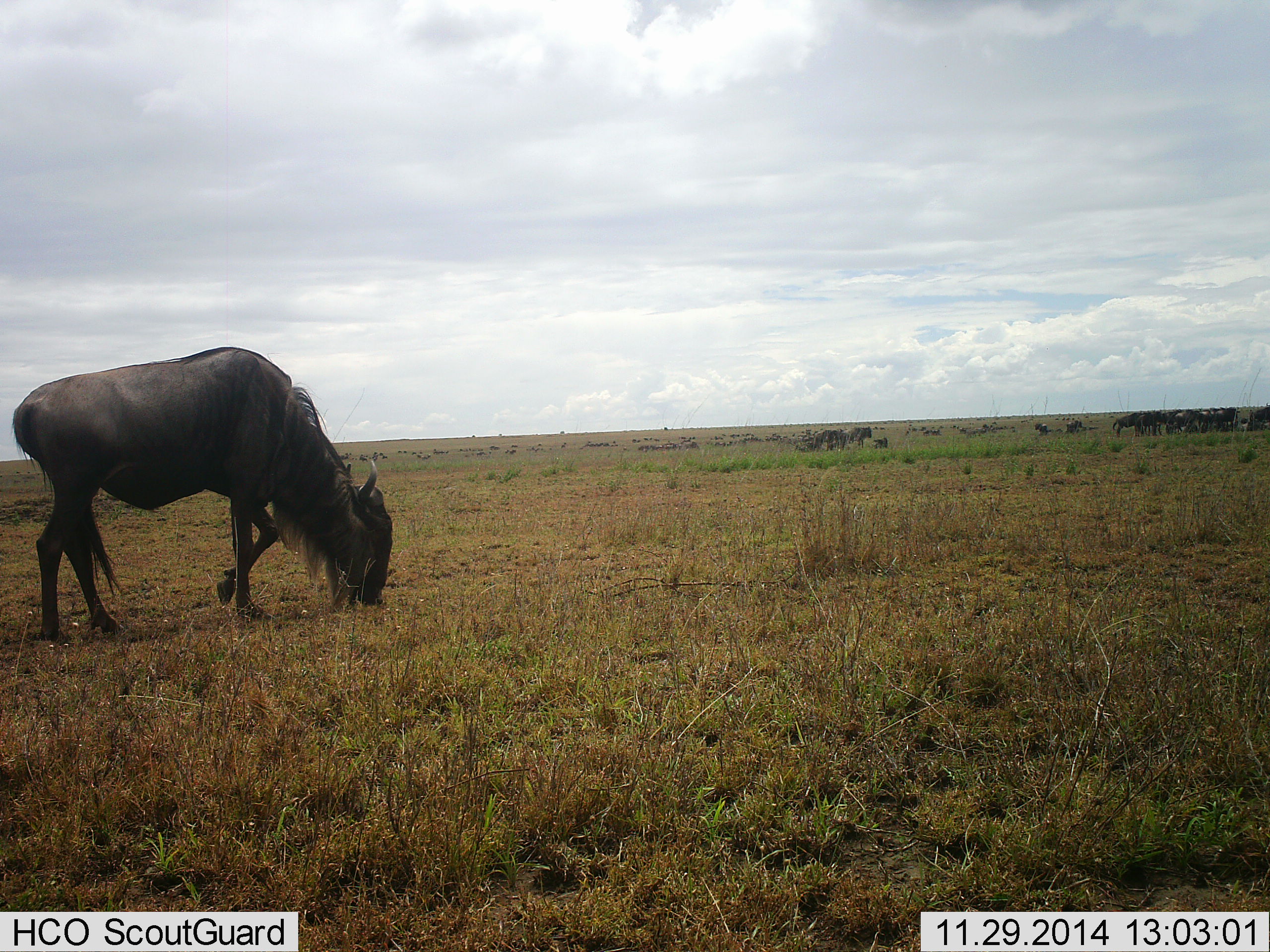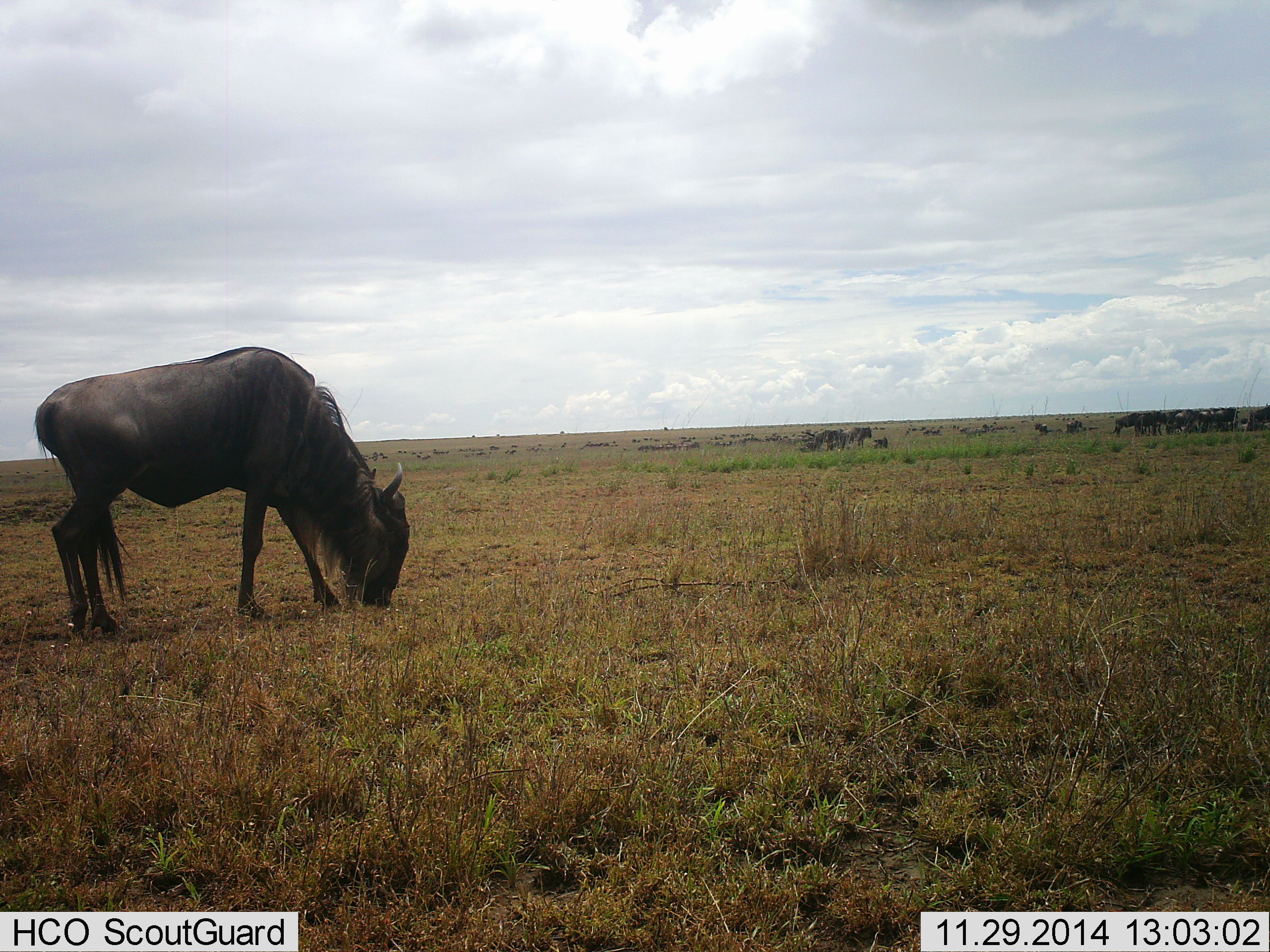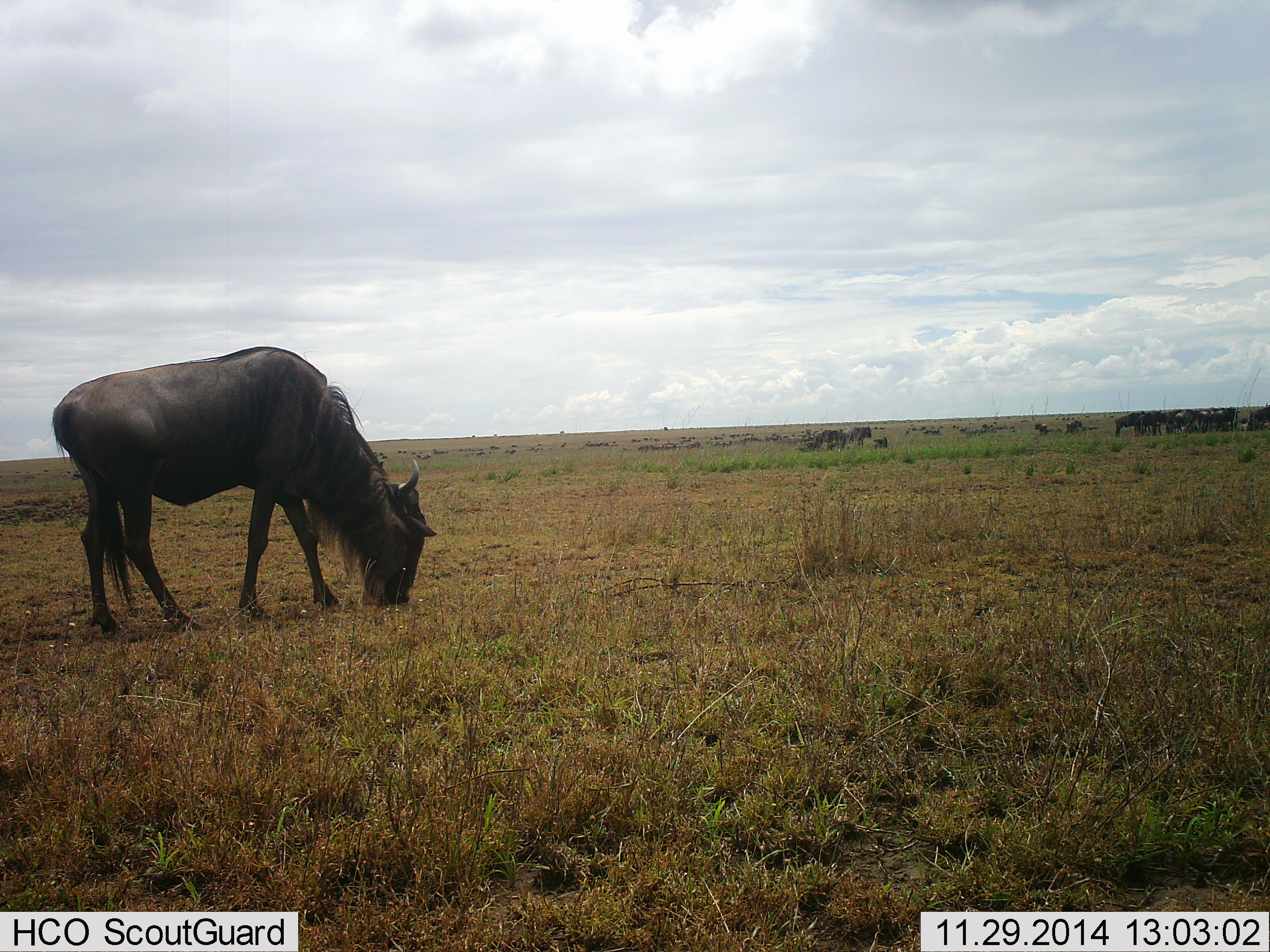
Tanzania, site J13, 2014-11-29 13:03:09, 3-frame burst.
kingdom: Animalia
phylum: Chordata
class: Mammalia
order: Artiodactyla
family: Bovidae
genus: Connochaetes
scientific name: Connochaetes taurinus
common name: blue wildebeest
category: wildebeest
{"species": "wildebeest (blue wildebeest) (Connochaetes taurinus)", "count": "1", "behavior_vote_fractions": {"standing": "70%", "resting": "0%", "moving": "10%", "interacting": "0%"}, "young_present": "0%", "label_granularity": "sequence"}